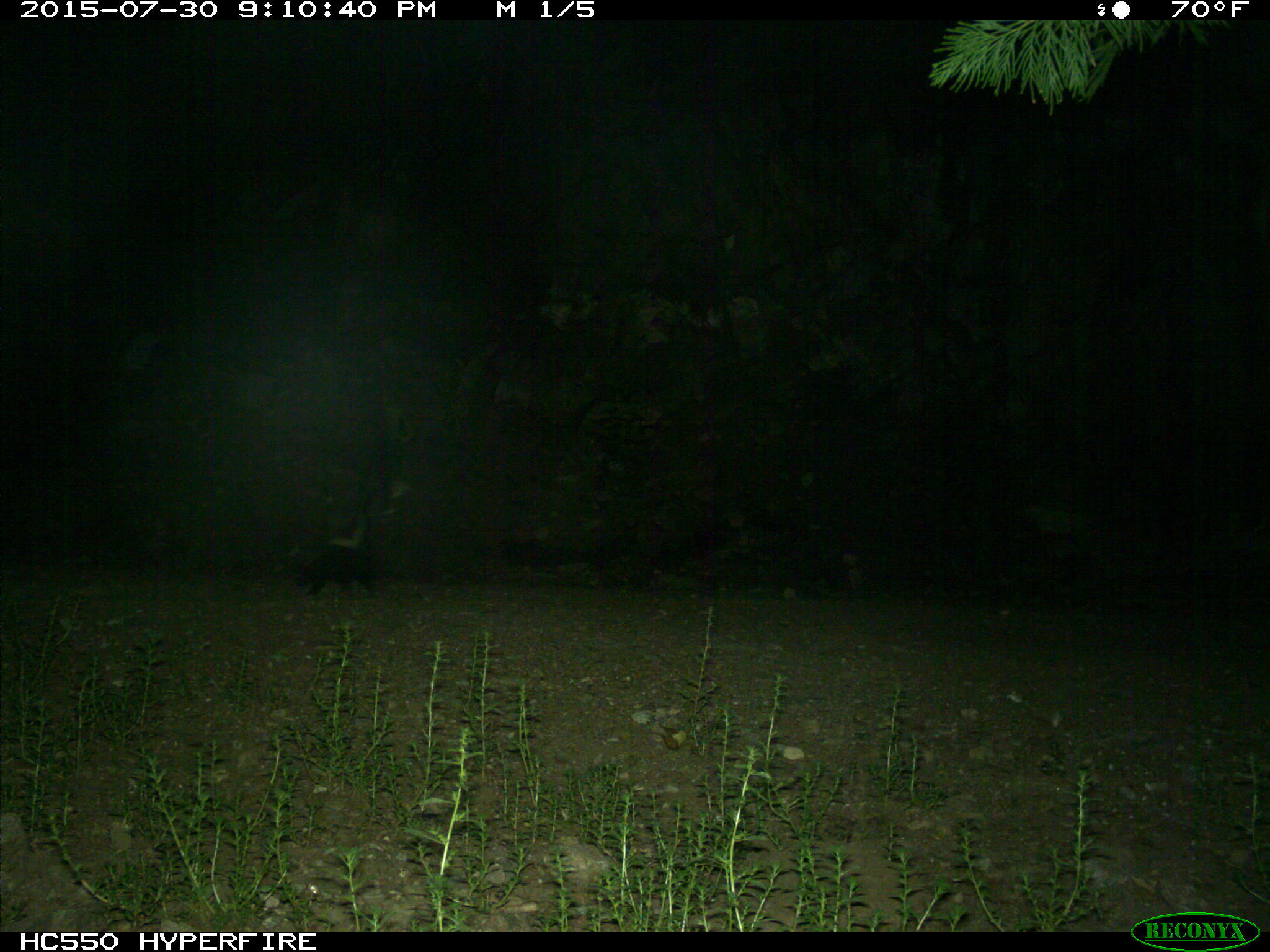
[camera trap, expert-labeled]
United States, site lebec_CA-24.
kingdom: Animalia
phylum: Chordata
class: Mammalia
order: Carnivora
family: Mephitidae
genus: Mephitis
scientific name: Mephitis mephitis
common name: striped skunk